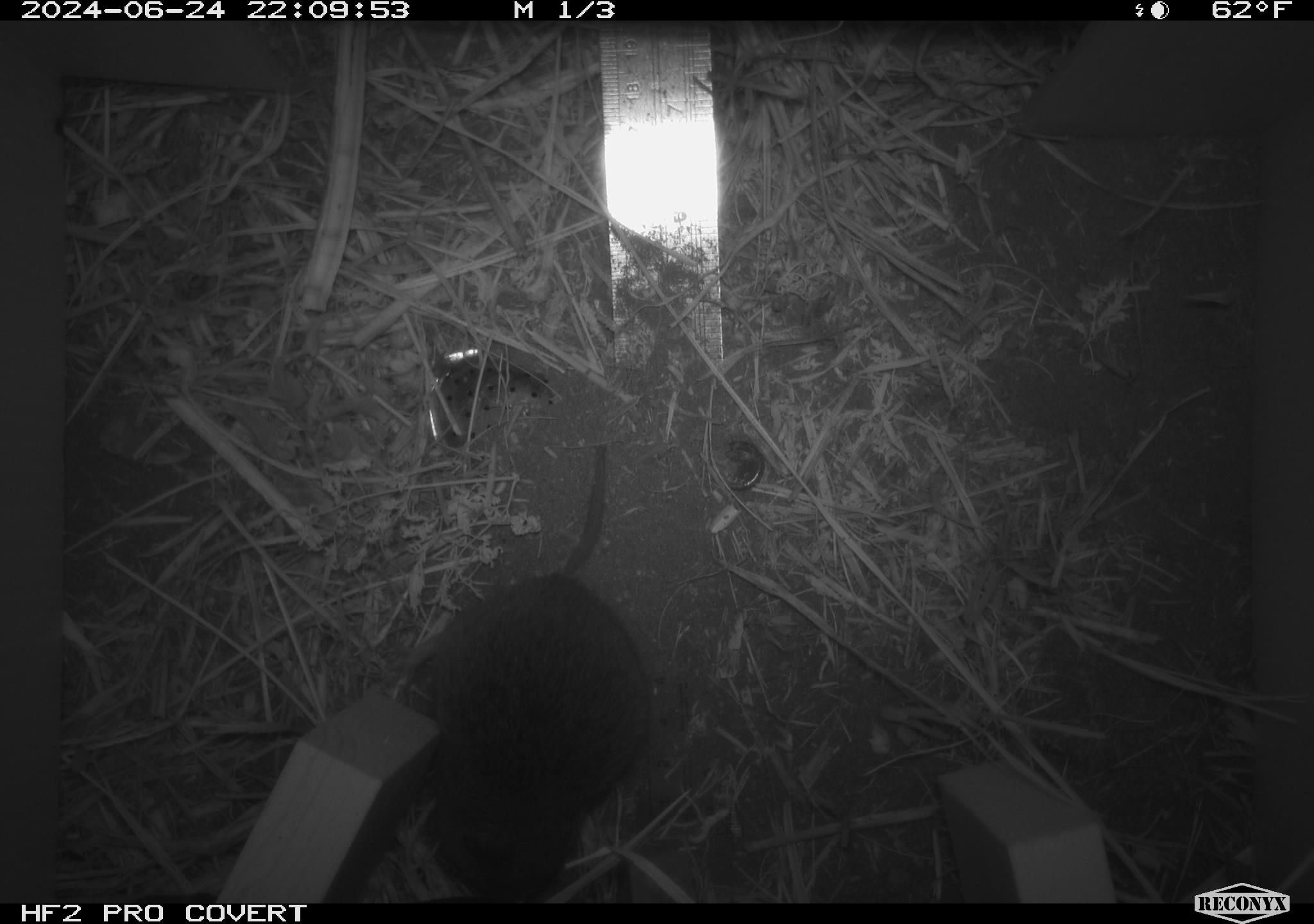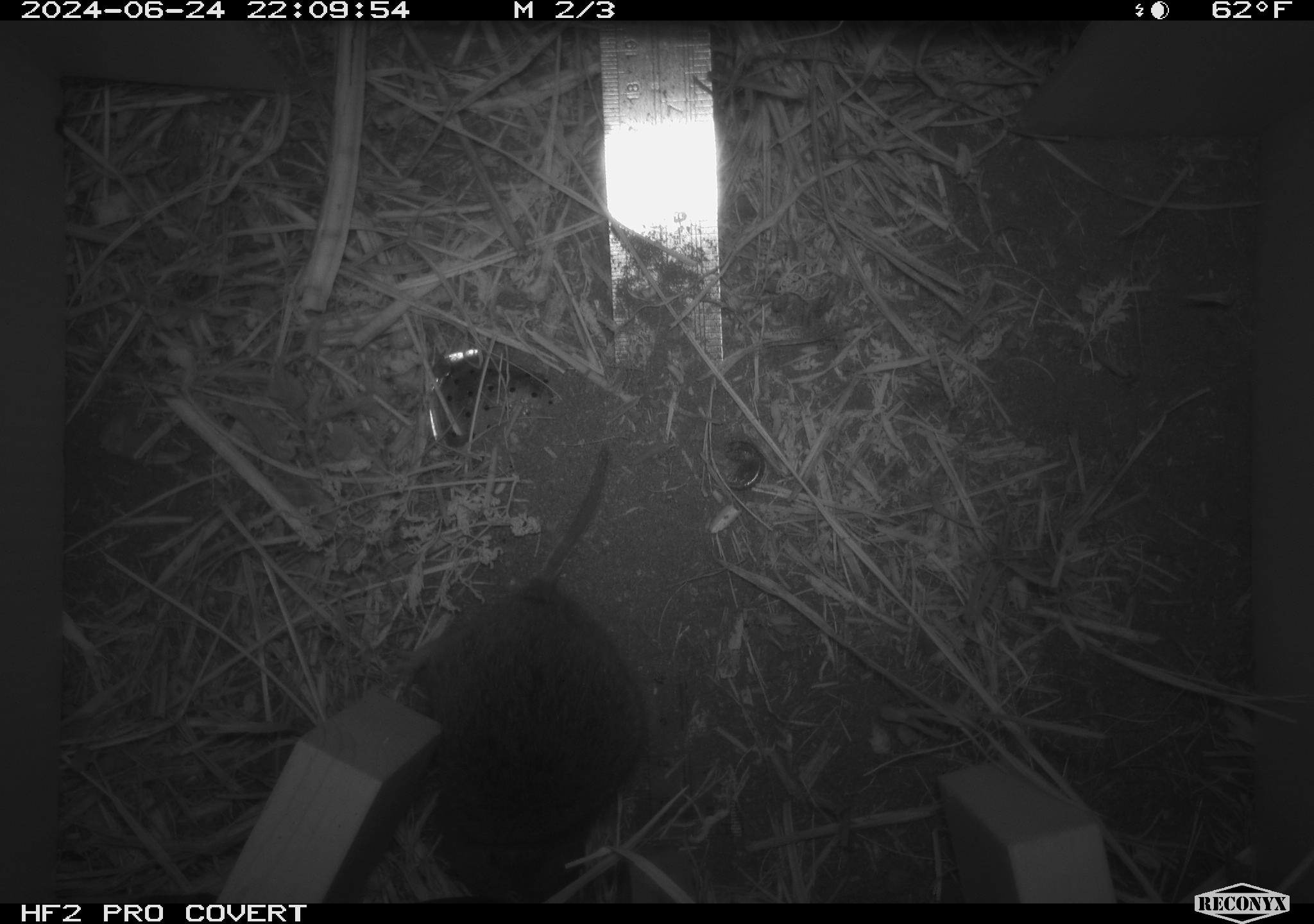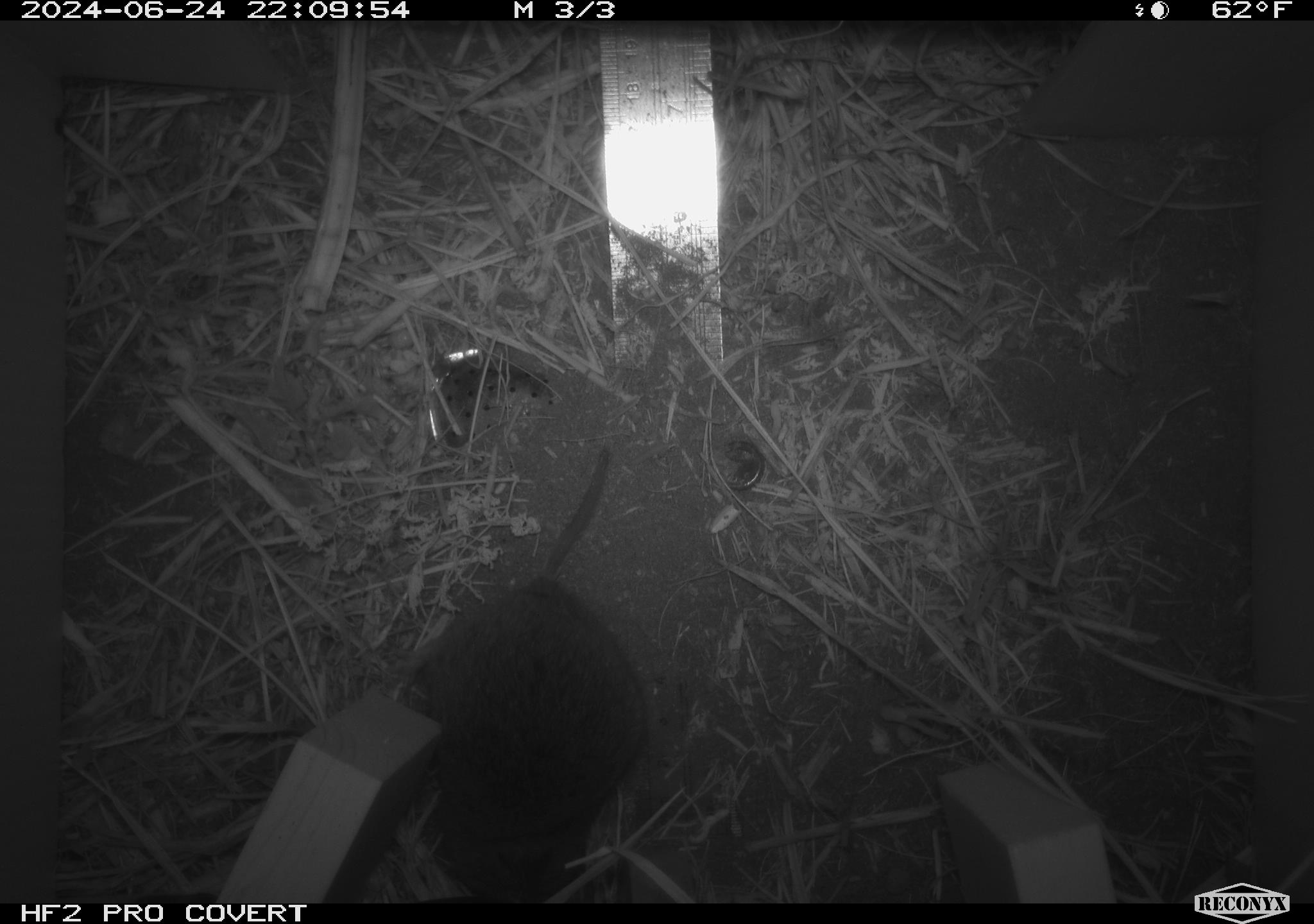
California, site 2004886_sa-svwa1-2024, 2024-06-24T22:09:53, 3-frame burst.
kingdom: Animalia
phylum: Chordata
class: Mammalia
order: Rodentia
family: Cricetidae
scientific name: Arvicolinae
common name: voles, lemmings, and muskrats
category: arvicolinae subfamily